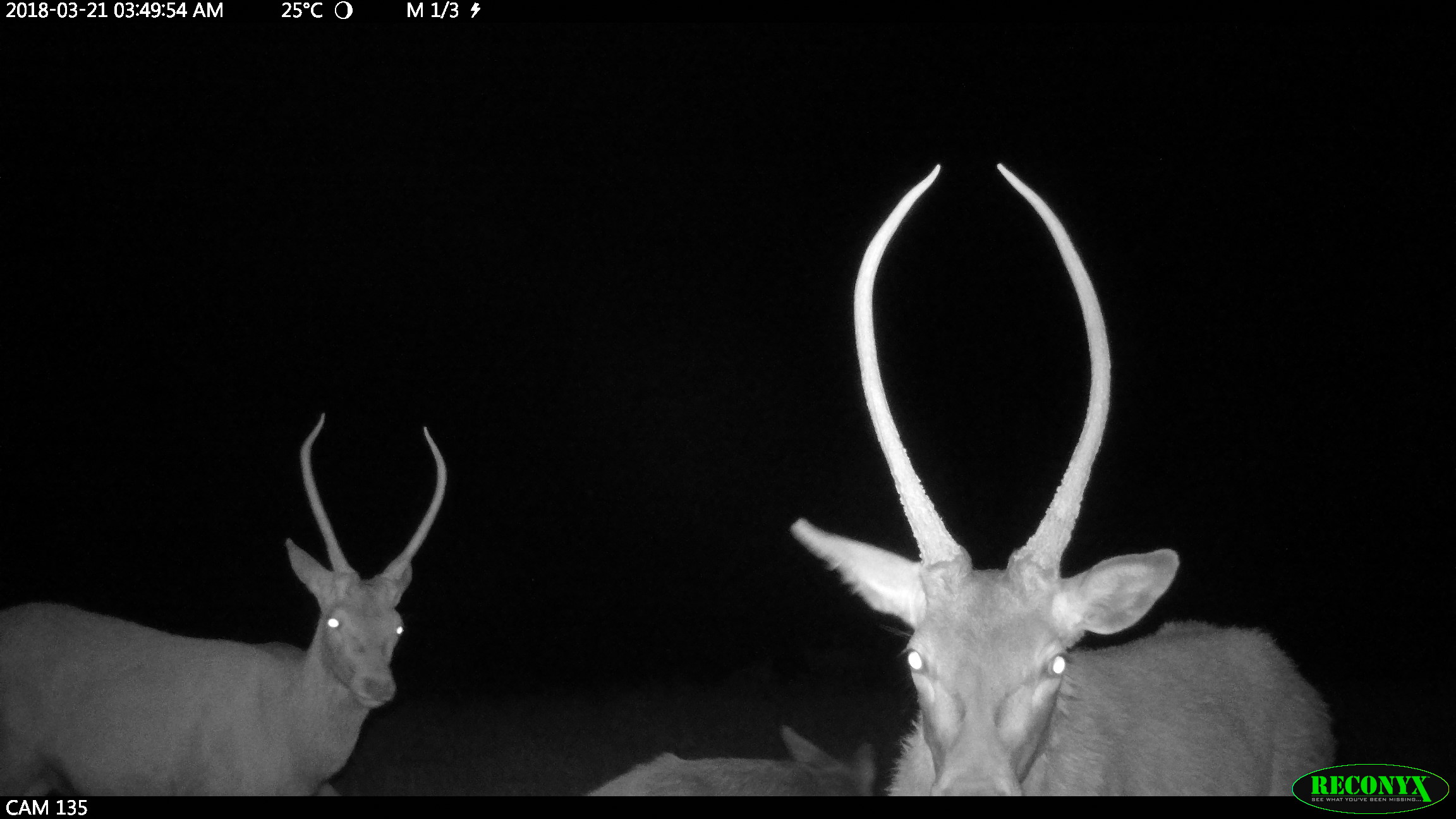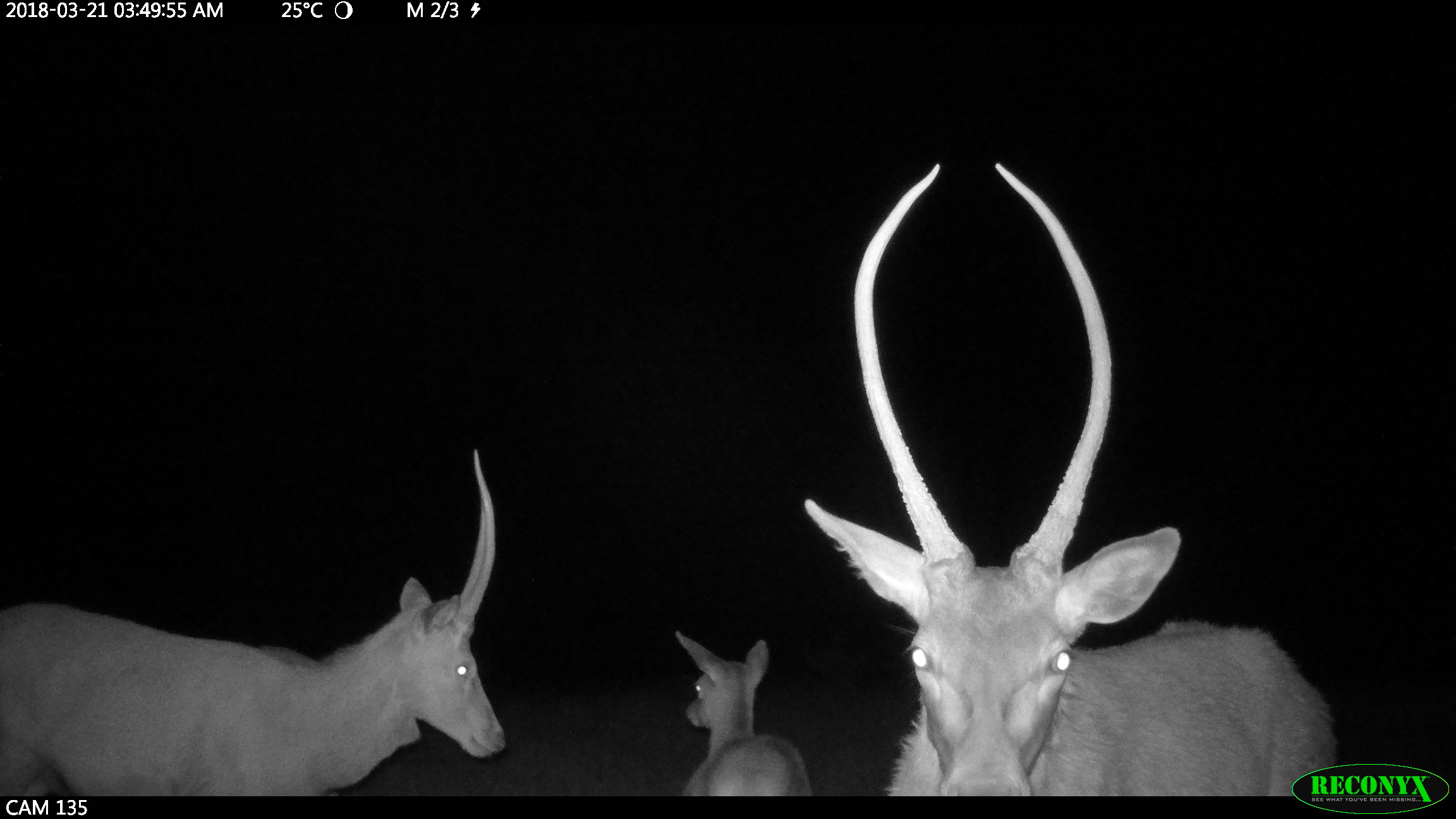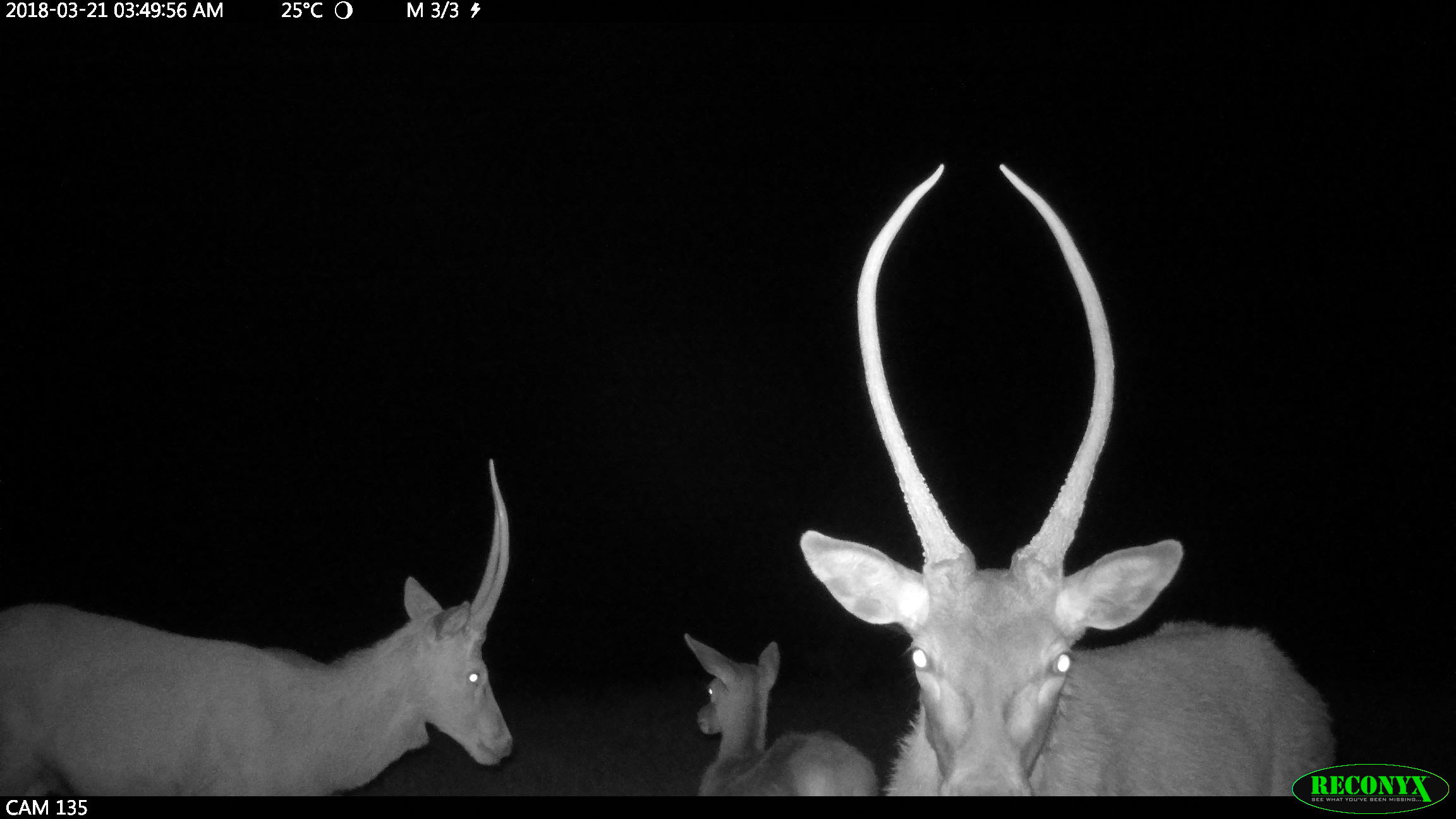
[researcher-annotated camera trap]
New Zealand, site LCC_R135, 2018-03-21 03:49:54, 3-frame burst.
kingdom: Animalia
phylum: Chordata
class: Mammalia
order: Artiodactyla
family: Cervidae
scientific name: Cervidae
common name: deer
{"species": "deer (Cervidae)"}